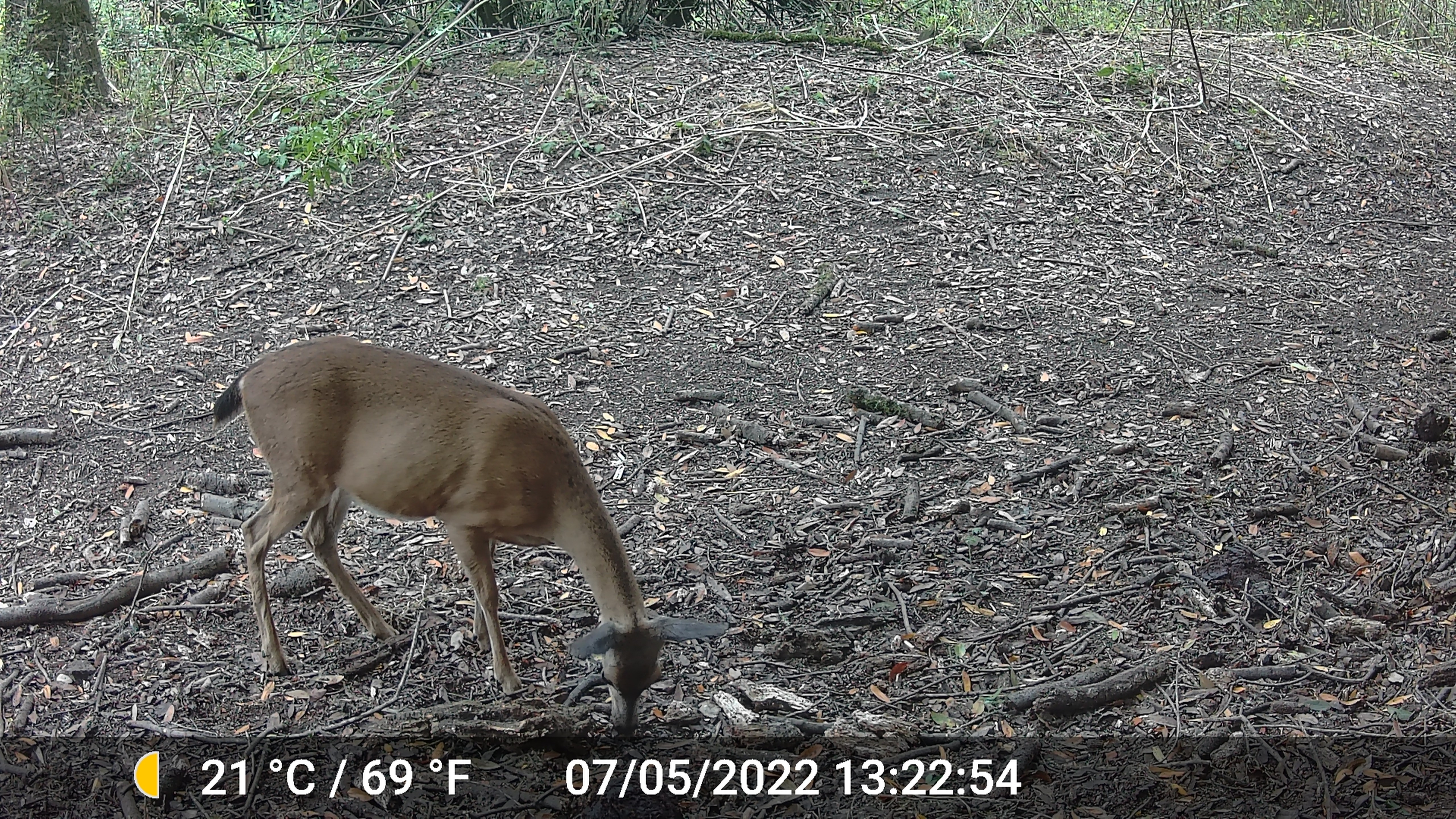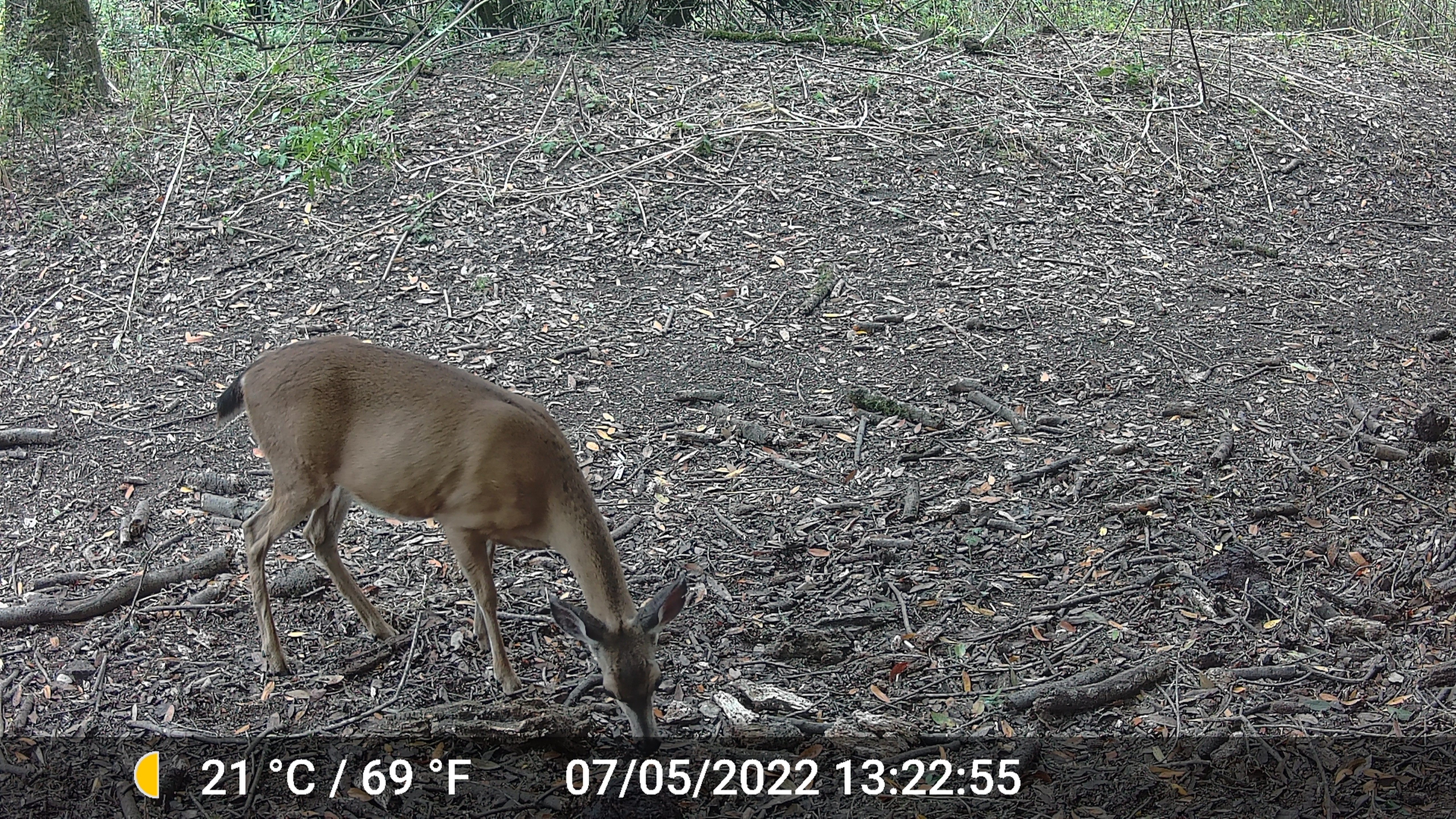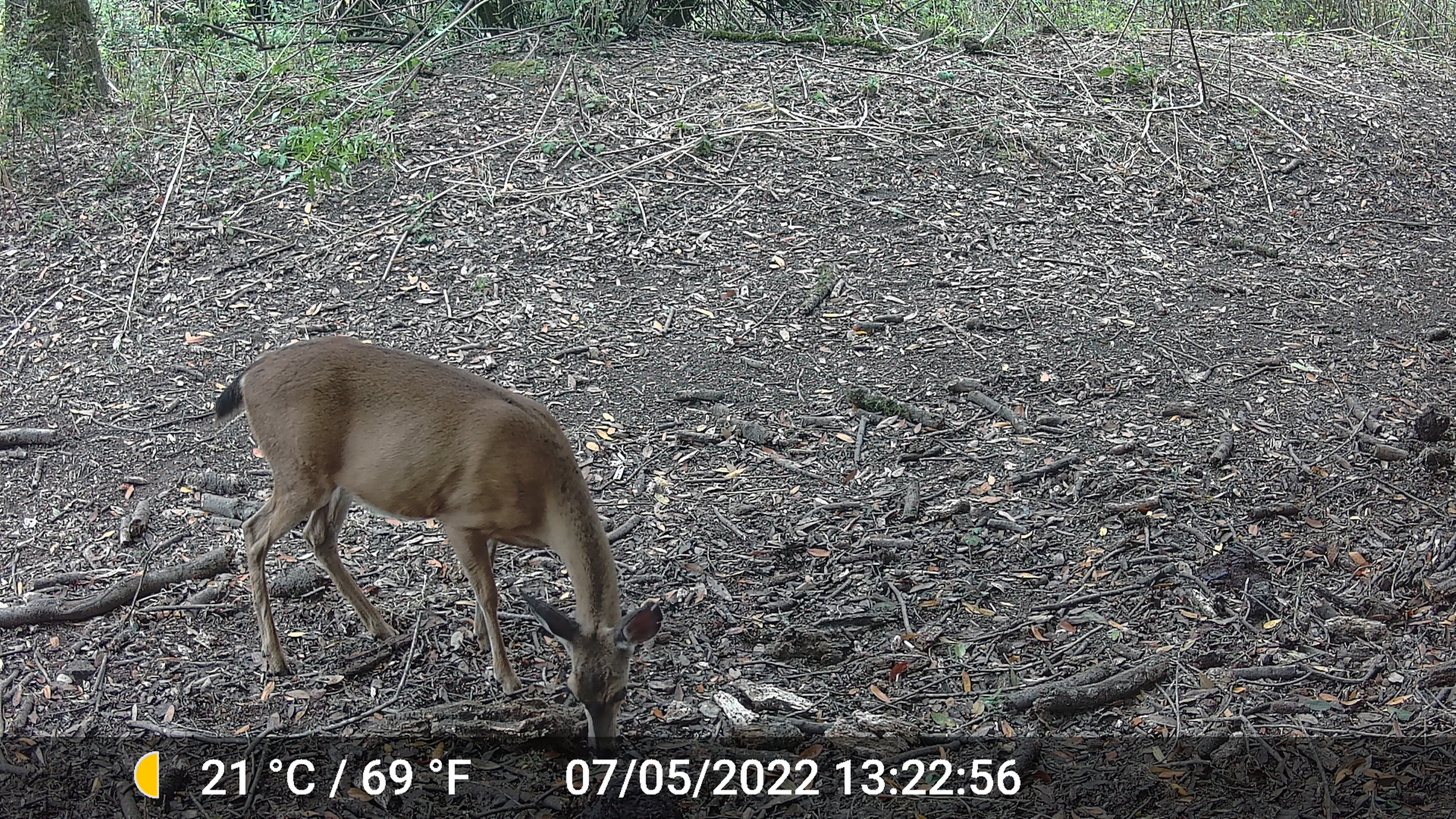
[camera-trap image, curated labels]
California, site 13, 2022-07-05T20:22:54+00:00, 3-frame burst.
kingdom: Animalia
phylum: Chordata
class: Mammalia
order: Artiodactyla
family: Cervidae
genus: Odocoileus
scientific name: Odocoileus hemionus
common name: mule deer